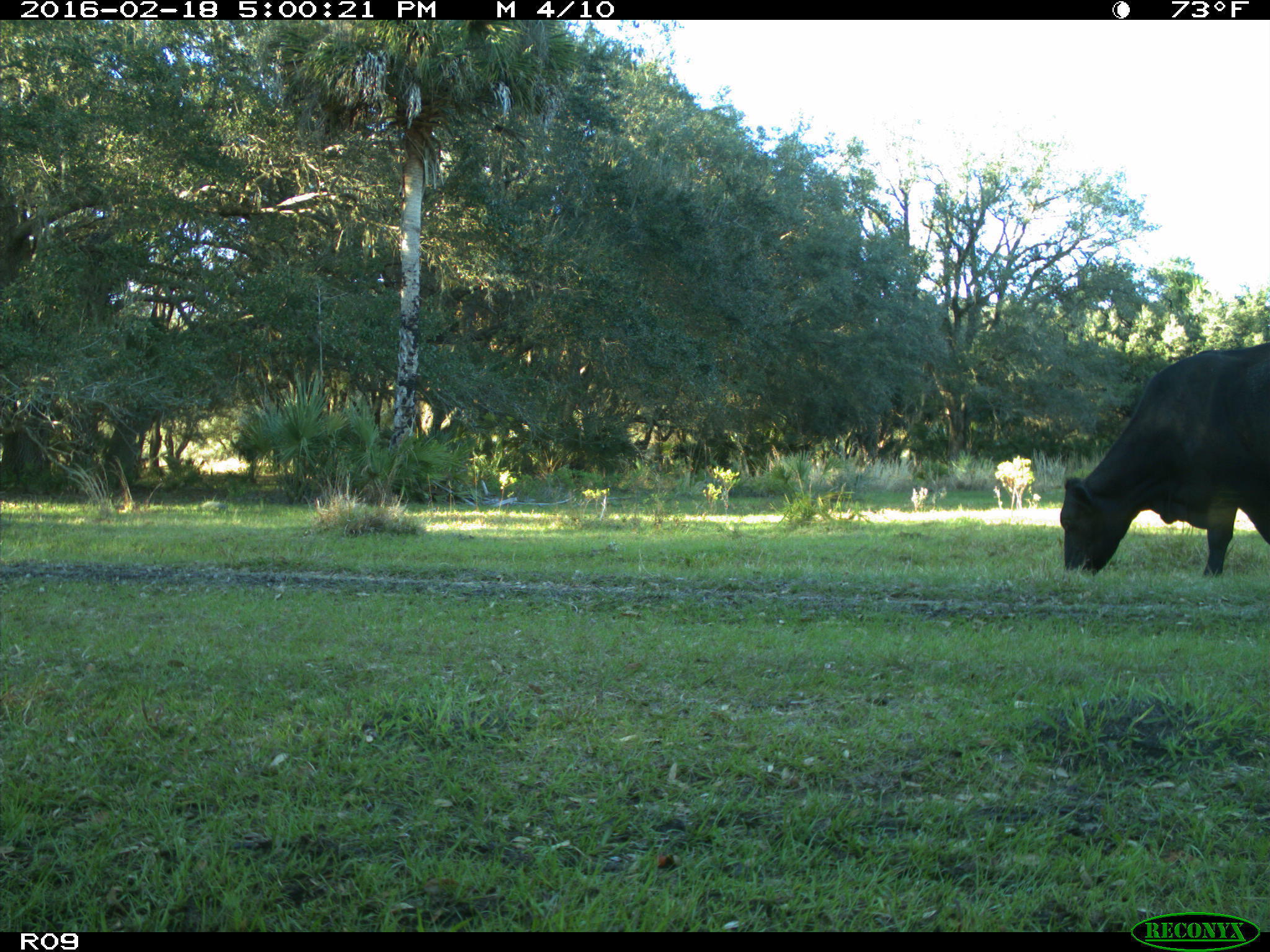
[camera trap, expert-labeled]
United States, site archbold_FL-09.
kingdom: Animalia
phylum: Chordata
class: Mammalia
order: Artiodactyla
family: Bovidae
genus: Bos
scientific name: Bos taurus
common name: domestic cow